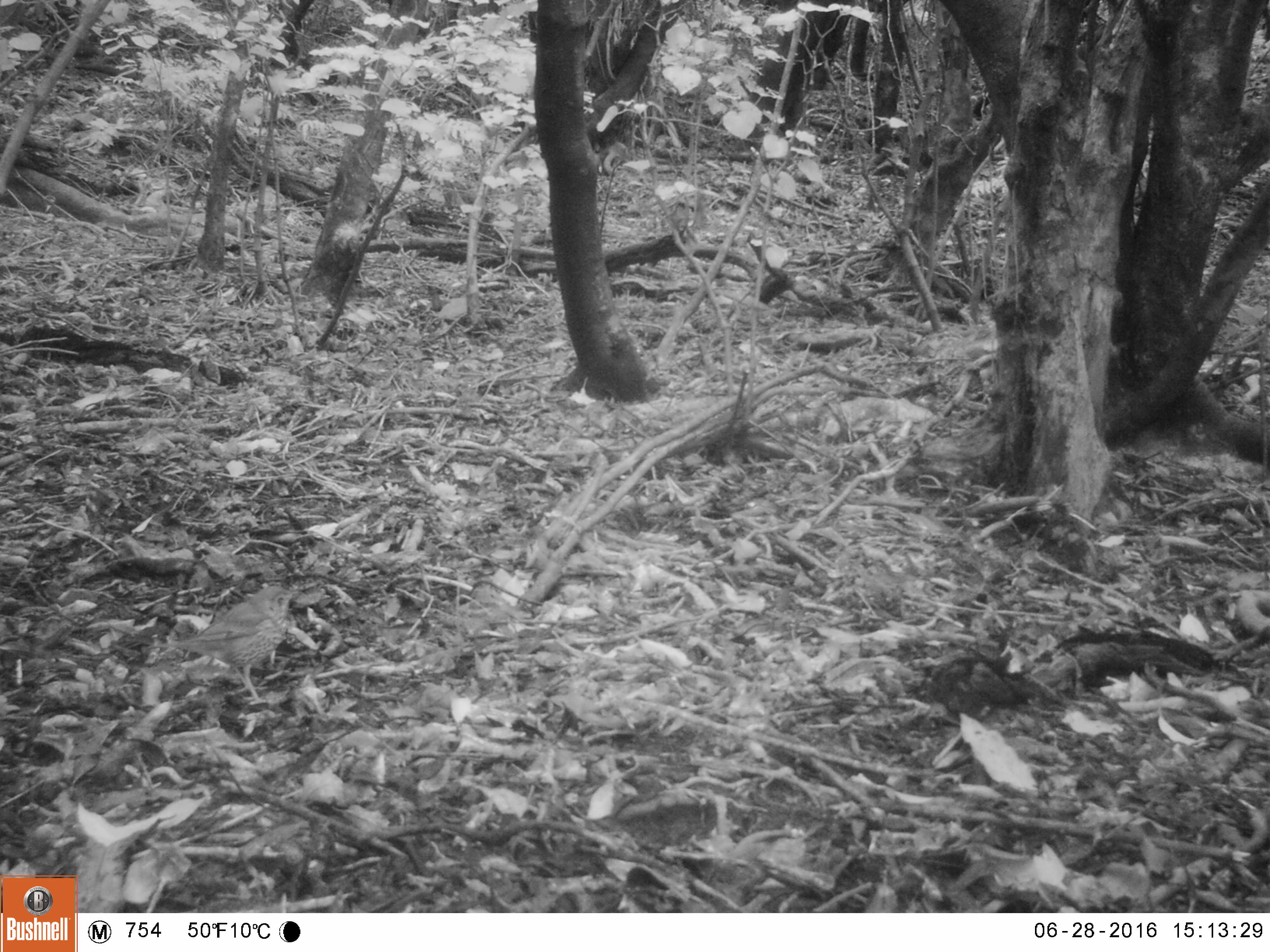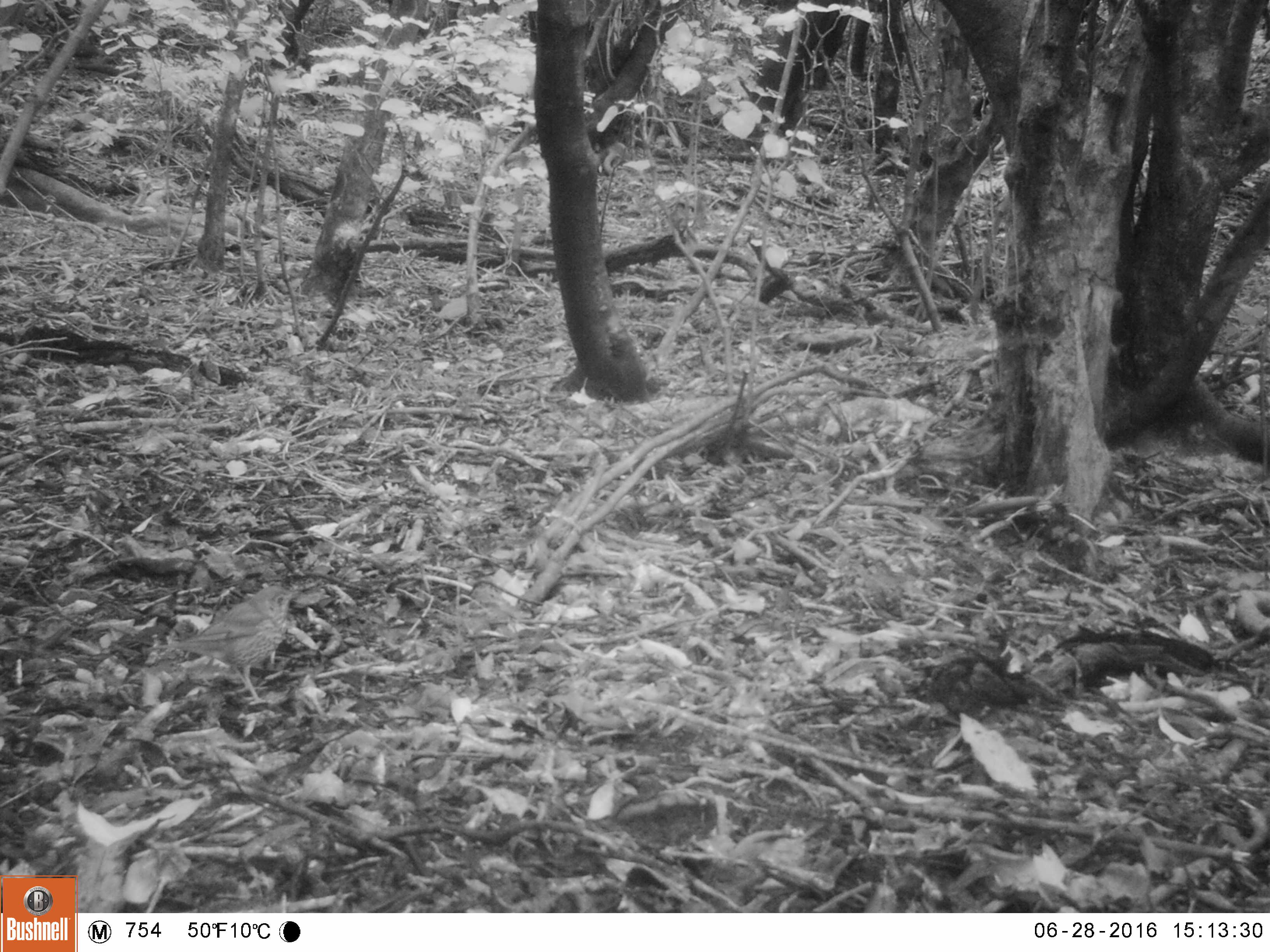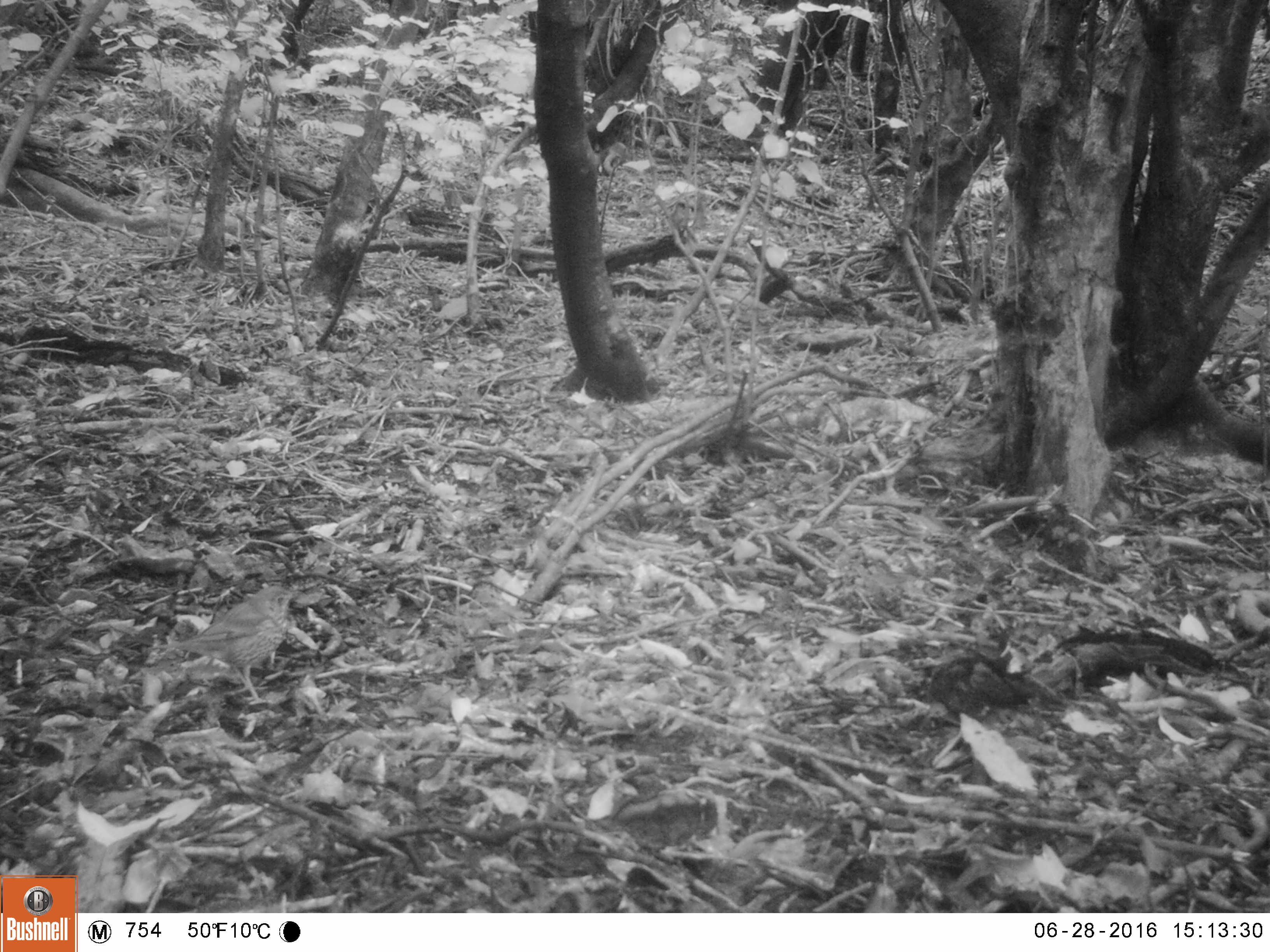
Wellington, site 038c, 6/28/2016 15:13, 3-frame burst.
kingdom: Animalia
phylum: Chordata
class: Aves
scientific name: Aves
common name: bird